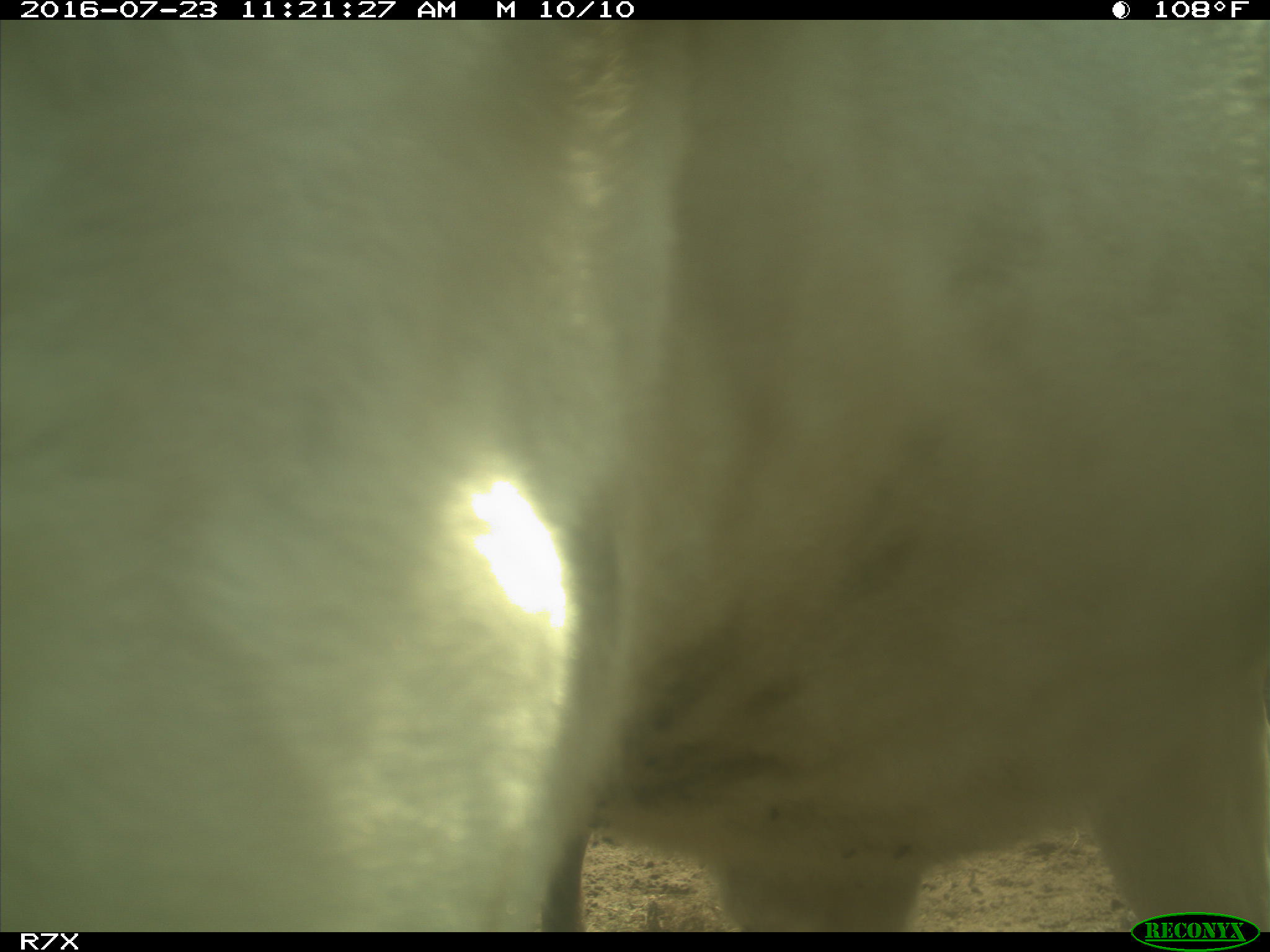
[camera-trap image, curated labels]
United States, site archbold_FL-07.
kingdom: Animalia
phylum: Chordata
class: Mammalia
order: Artiodactyla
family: Bovidae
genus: Bos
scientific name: Bos taurus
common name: domestic cow